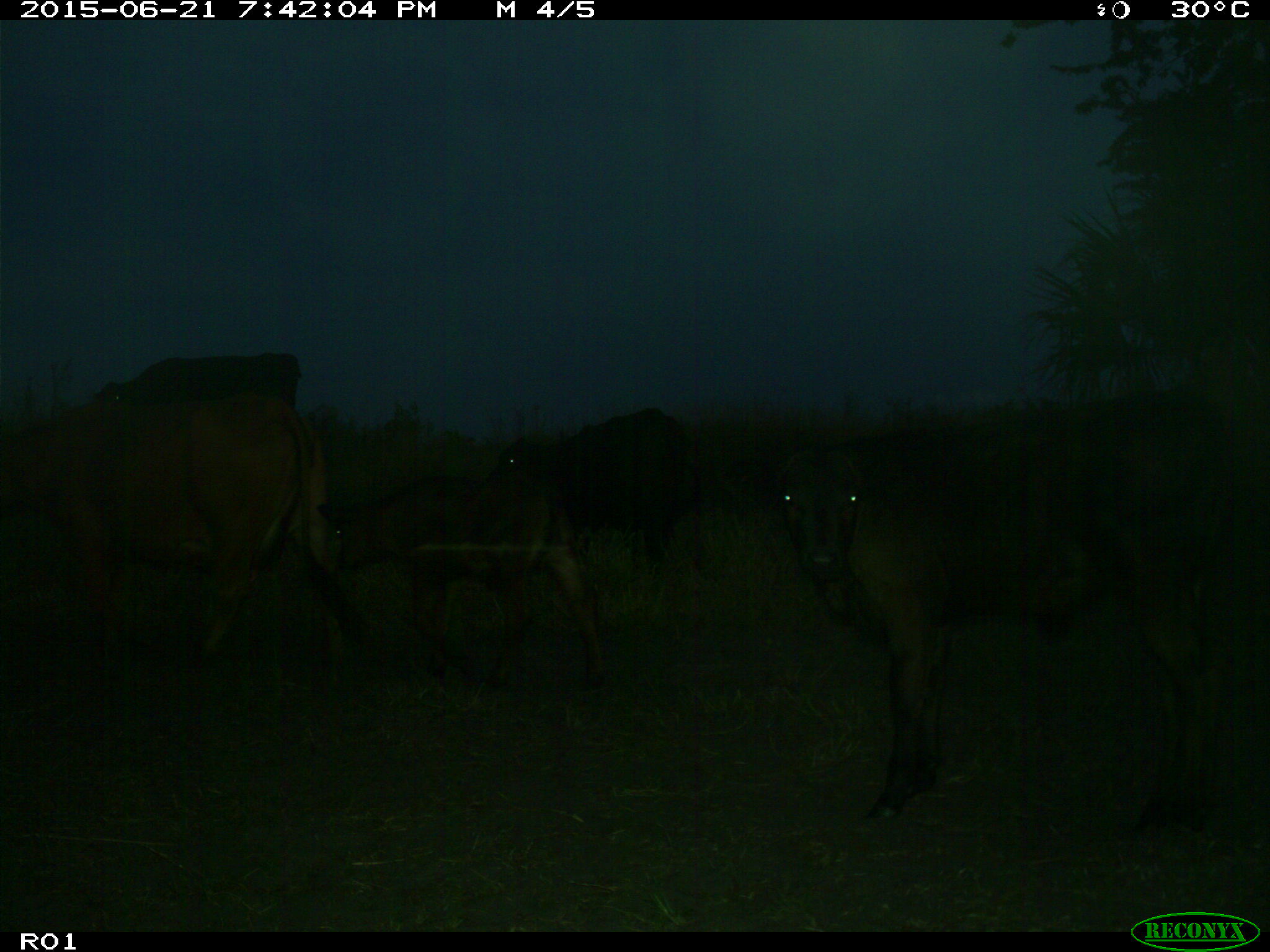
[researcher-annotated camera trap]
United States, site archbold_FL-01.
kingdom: Animalia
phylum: Chordata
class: Mammalia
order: Artiodactyla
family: Bovidae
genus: Bos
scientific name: Bos taurus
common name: domestic cow